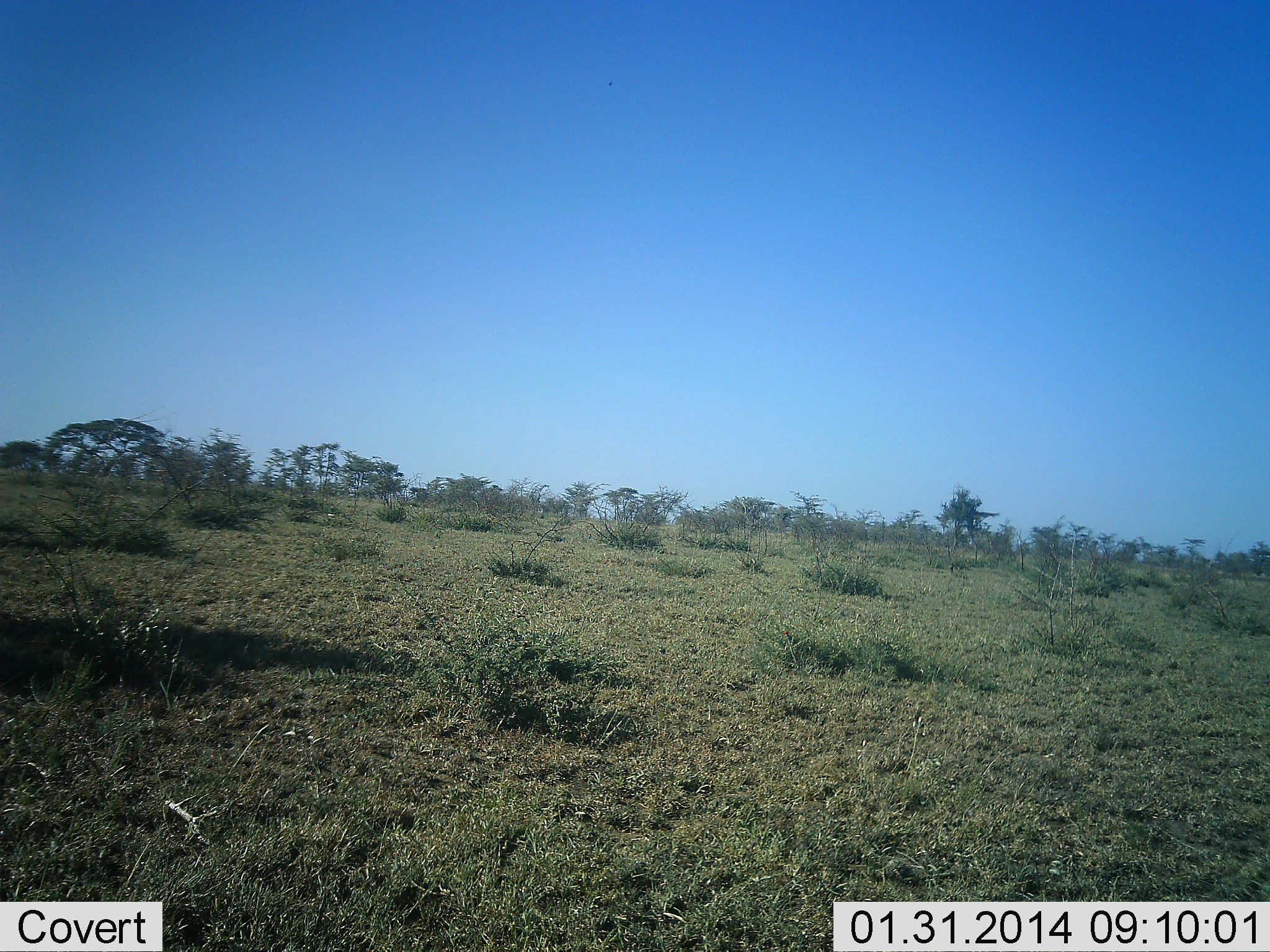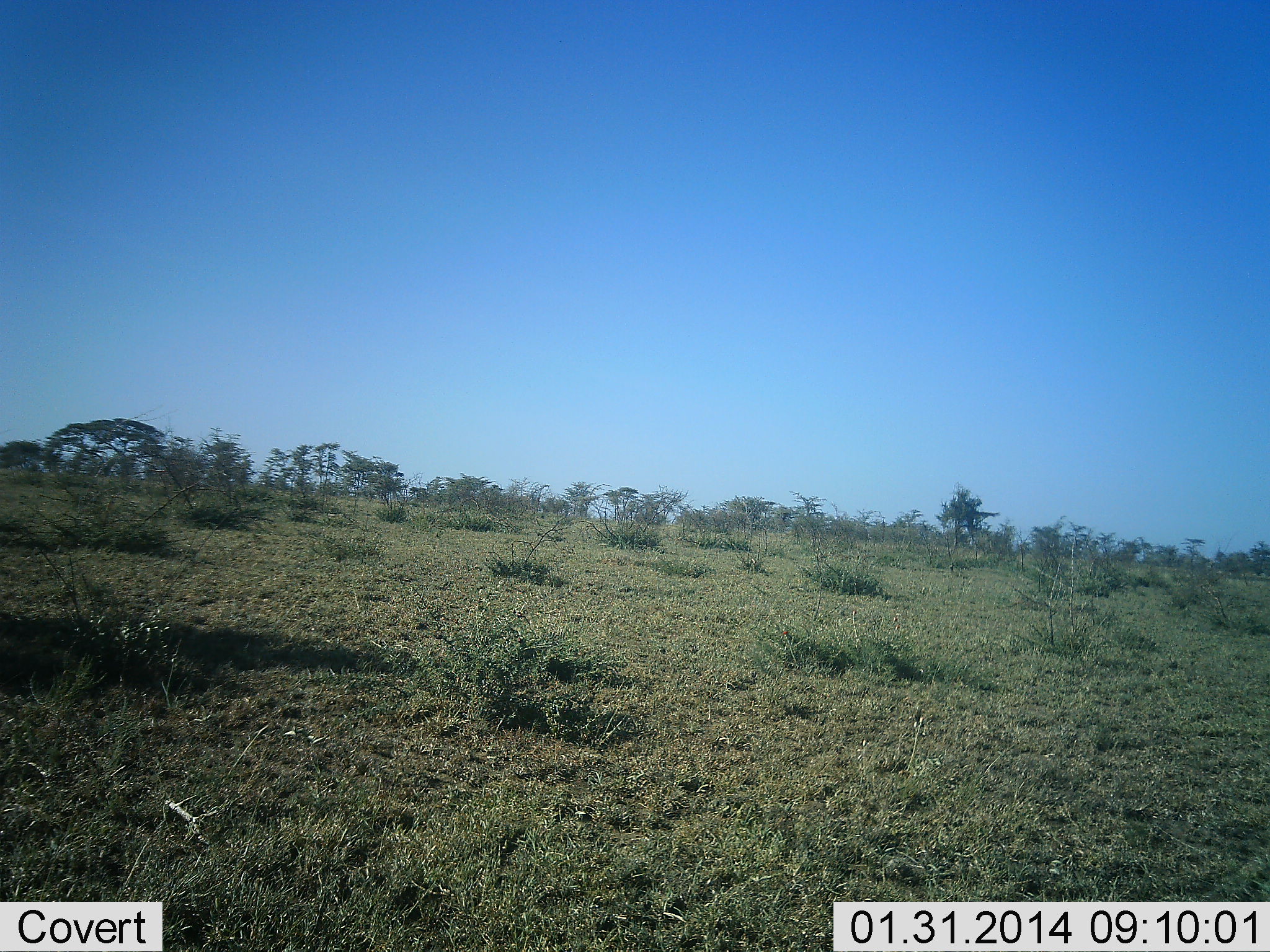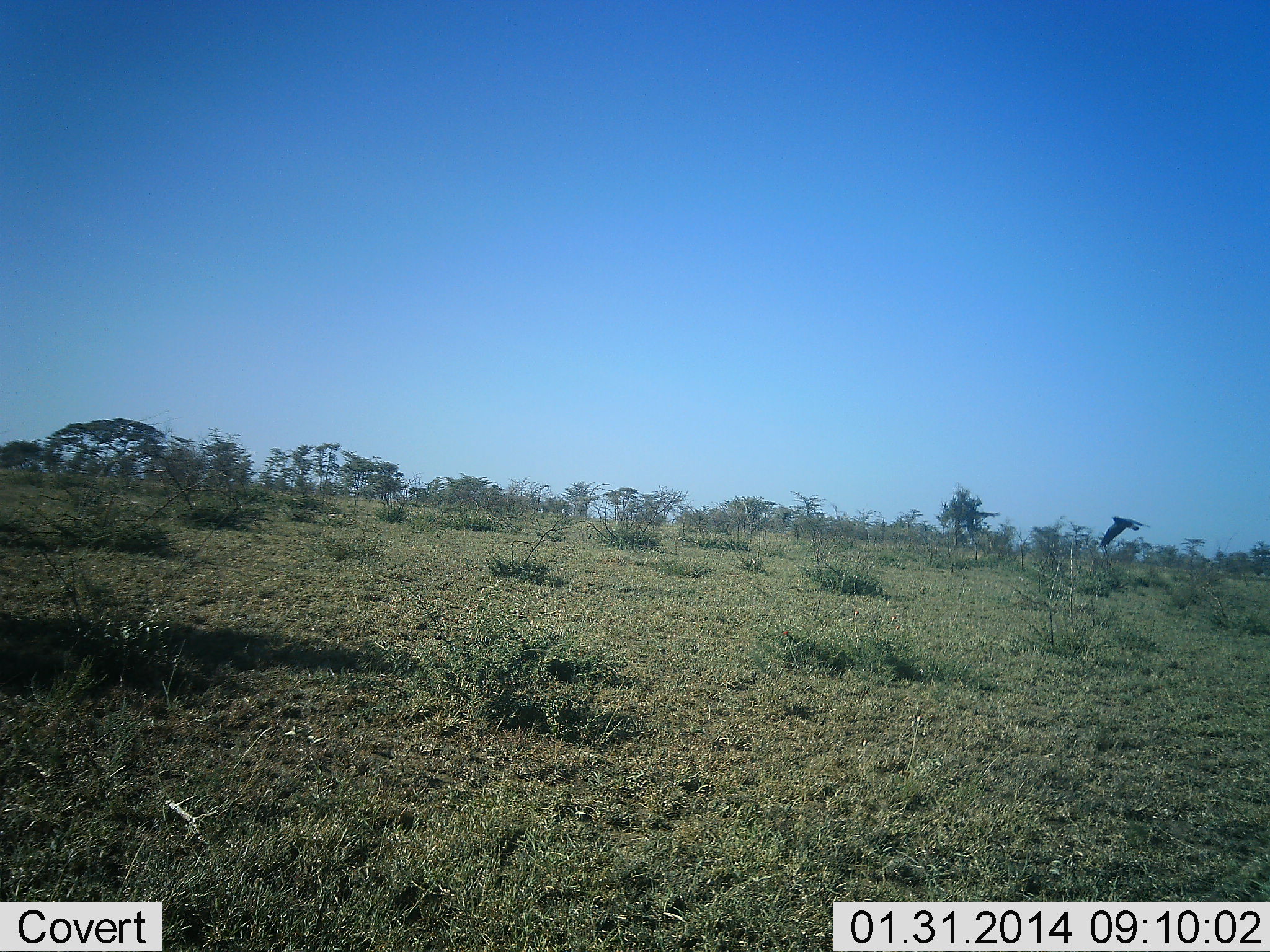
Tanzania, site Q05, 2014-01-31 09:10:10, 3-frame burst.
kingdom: Animalia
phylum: Chordata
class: Aves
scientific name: Aves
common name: bird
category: otherbird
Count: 1.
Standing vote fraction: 0%.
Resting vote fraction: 0%.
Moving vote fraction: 100%.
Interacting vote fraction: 0%.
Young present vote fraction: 0%.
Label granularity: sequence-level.